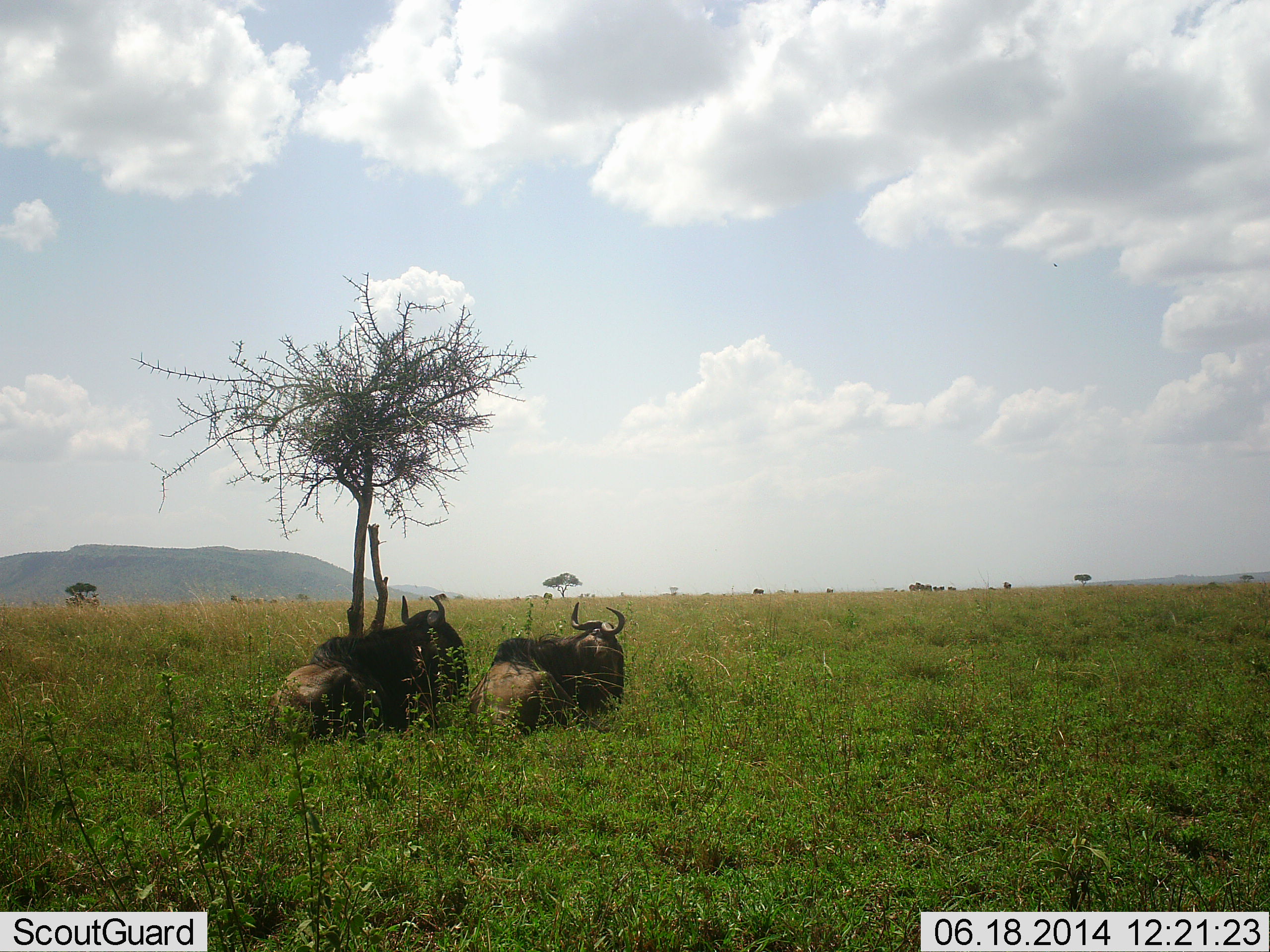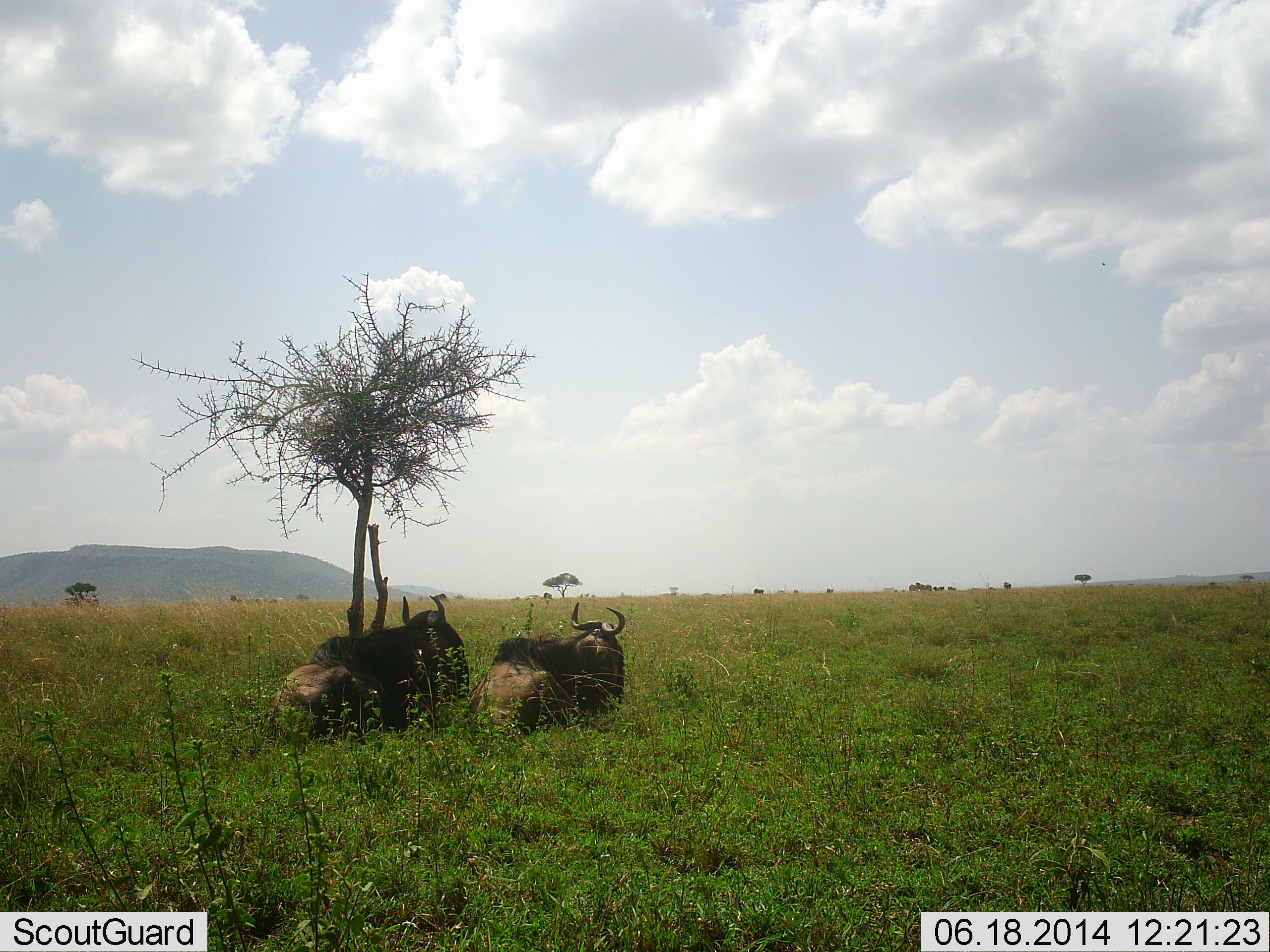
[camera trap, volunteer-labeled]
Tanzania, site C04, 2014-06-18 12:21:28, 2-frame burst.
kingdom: Animalia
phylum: Chordata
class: Mammalia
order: Artiodactyla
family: Bovidae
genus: Connochaetes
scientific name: Connochaetes taurinus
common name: blue wildebeest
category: wildebeest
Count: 2.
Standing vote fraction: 10%.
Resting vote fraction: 100%.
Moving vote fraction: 10%.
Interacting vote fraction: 10%.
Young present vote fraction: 0%.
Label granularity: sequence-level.